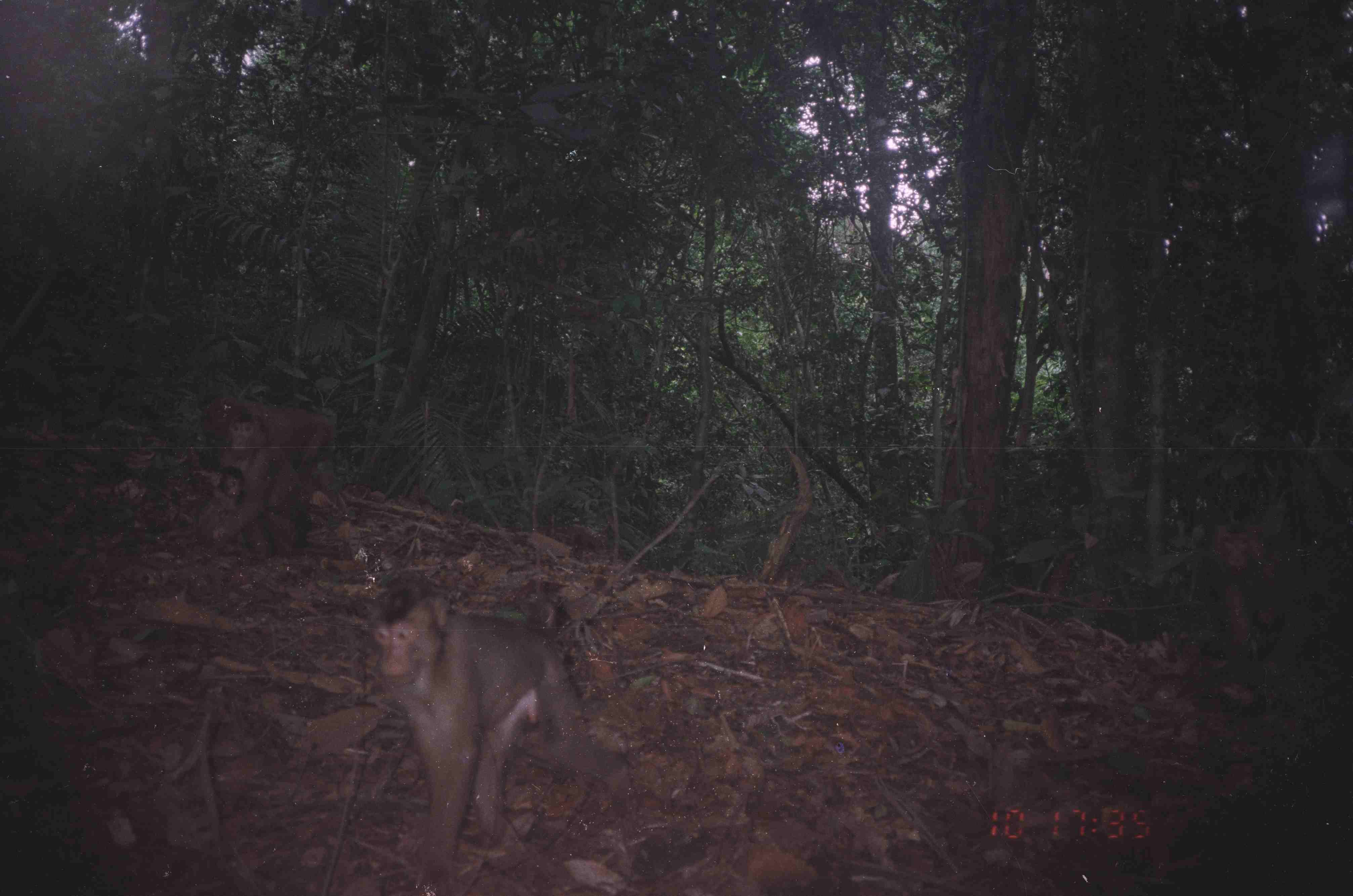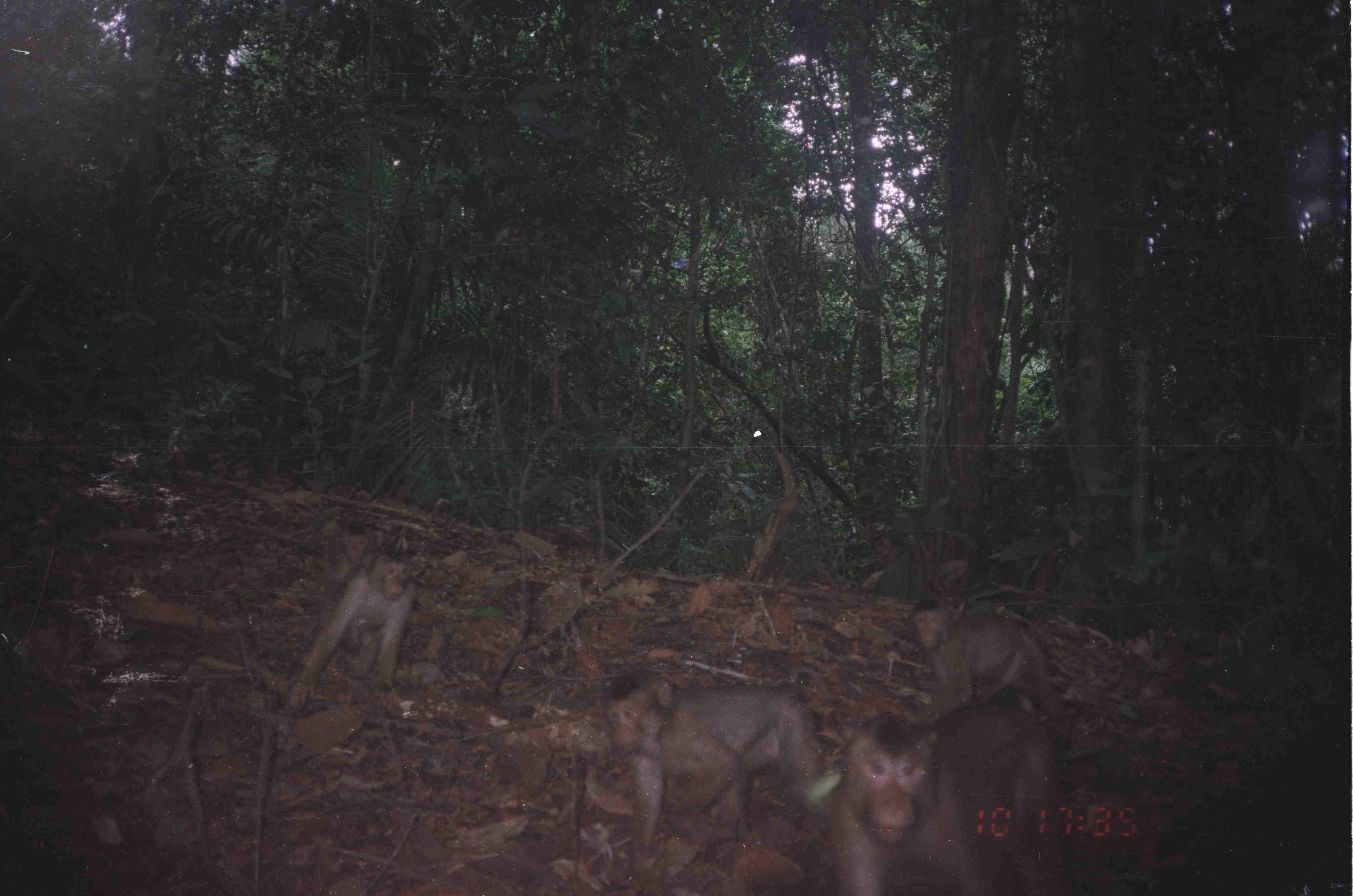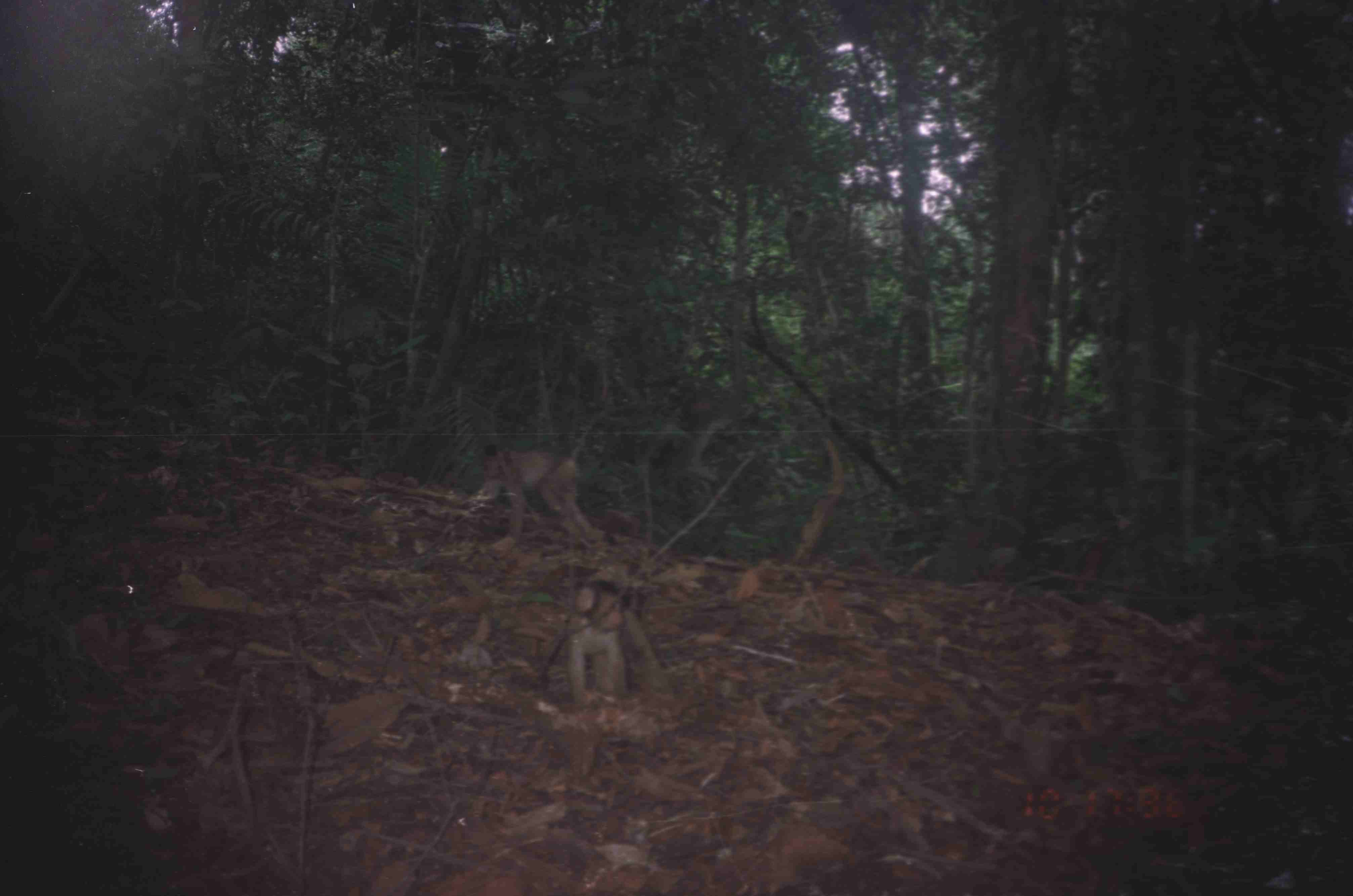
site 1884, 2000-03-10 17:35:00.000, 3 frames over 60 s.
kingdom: Animalia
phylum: Chordata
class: Mammalia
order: Primates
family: Cercopithecidae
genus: Macaca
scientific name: Macaca nemestrina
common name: southern pig-tailed macaque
Macaca nemestrina (southern pig-tailed macaque), count 5.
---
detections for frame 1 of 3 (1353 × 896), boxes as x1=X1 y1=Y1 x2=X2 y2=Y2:
macaca nemestrina: x1=360 y1=574 x2=634 y2=891; x1=184 y1=413 x2=347 y2=562; x1=1195 y1=522 x2=1323 y2=690; x1=197 y1=395 x2=341 y2=499; x1=189 y1=465 x2=251 y2=558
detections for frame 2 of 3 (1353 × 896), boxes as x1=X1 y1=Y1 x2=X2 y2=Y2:
macaca nemestrina: x1=821 y1=709 x2=1071 y2=894; x1=600 y1=662 x2=827 y2=846; x1=281 y1=547 x2=418 y2=704; x1=902 y1=593 x2=1061 y2=725; x1=314 y1=512 x2=382 y2=623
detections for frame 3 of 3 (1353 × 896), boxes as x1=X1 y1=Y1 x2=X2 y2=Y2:
macaca nemestrina: x1=474 y1=435 x2=608 y2=552; x1=559 y1=573 x2=673 y2=710